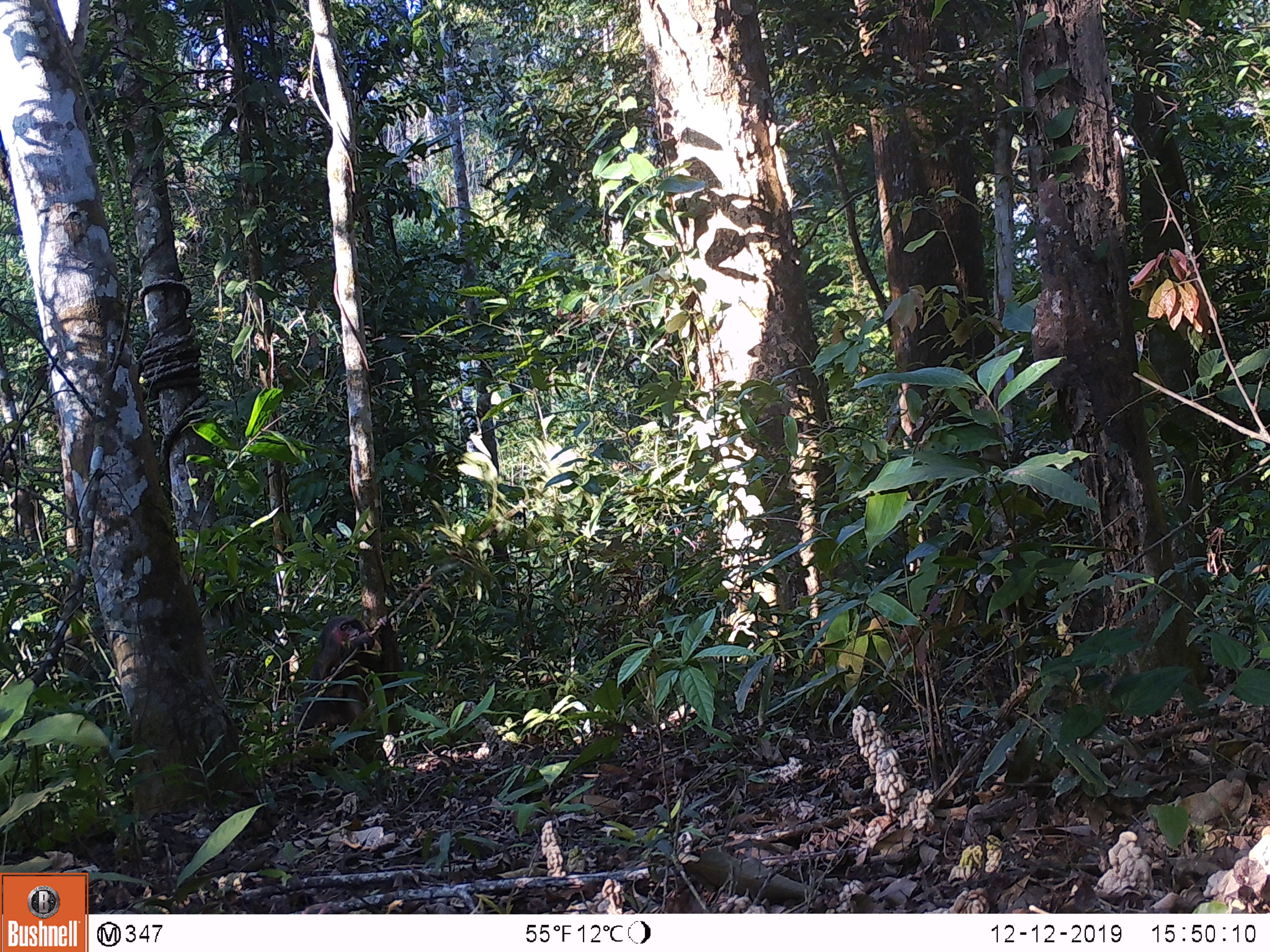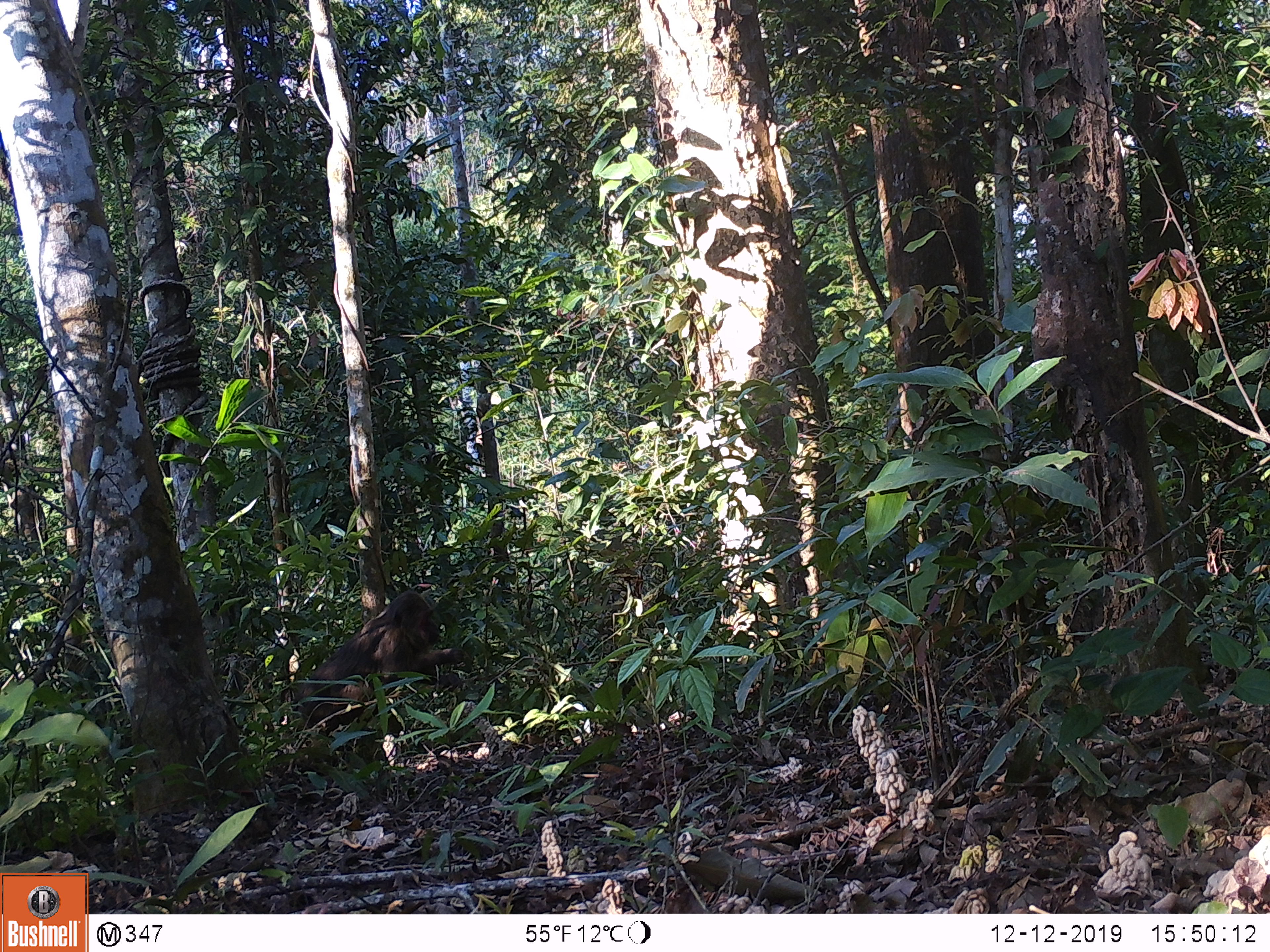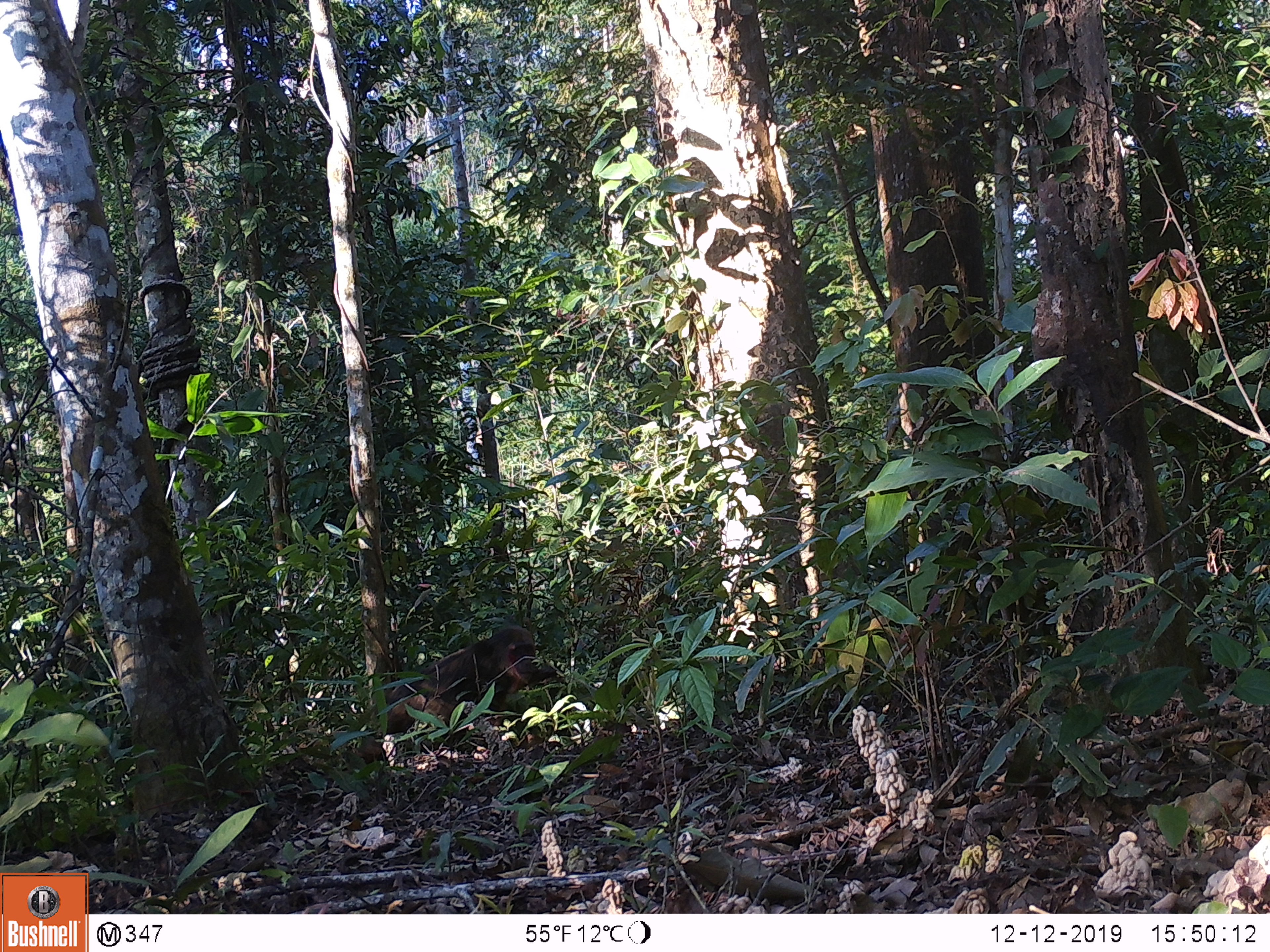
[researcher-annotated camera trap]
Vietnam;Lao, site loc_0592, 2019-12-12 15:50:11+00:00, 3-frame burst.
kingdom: Animalia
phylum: Chordata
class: Mammalia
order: Primates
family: Cercopithecidae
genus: Macaca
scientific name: Macaca arctoides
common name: stump-tailed macaque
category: stump tailed macaque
Stump tailed macaque (stump-tailed macaque) (Macaca arctoides). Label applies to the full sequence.